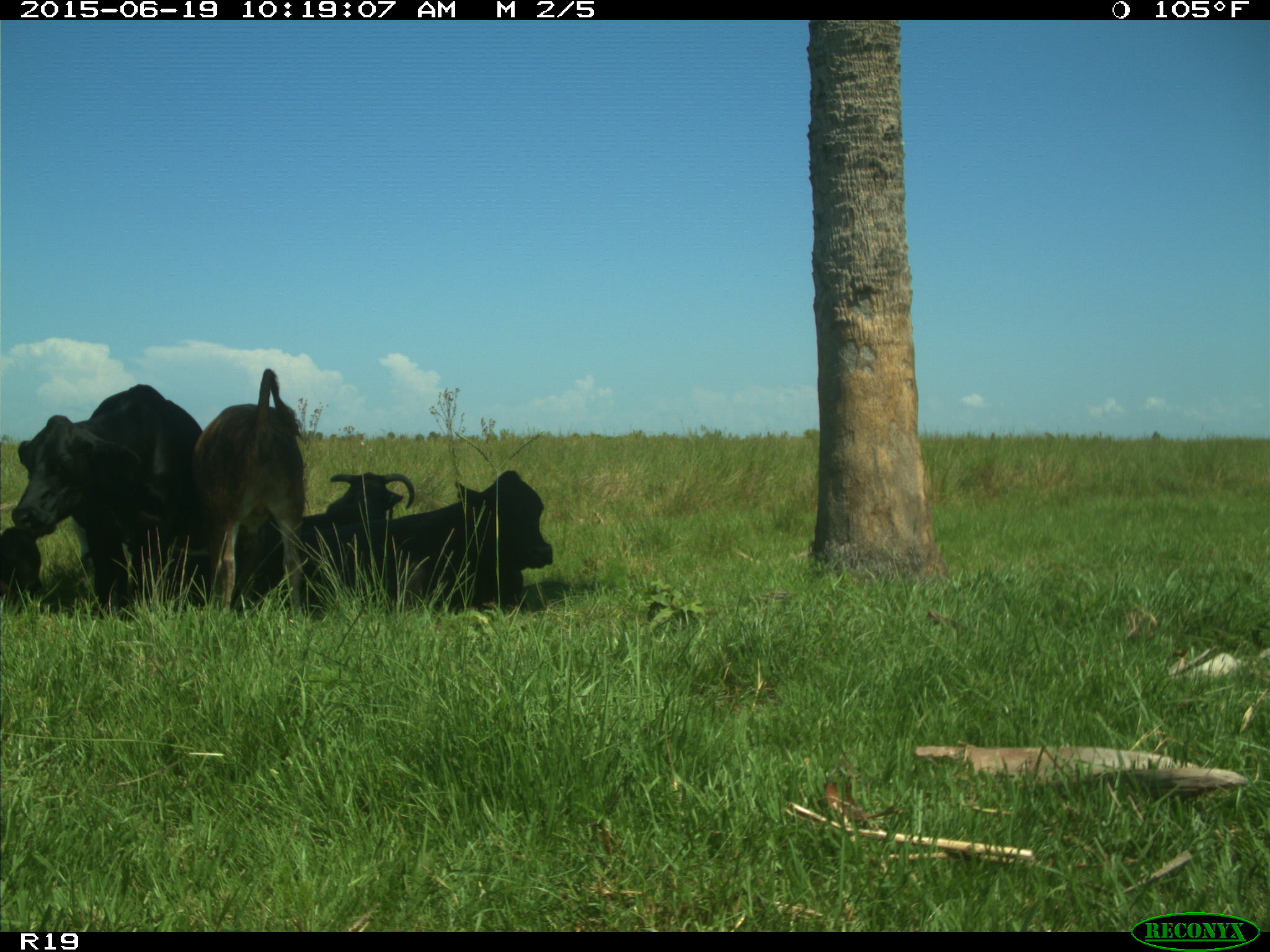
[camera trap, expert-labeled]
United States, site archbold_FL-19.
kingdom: Animalia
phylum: Chordata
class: Mammalia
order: Artiodactyla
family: Bovidae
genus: Bos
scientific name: Bos taurus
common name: domestic cow